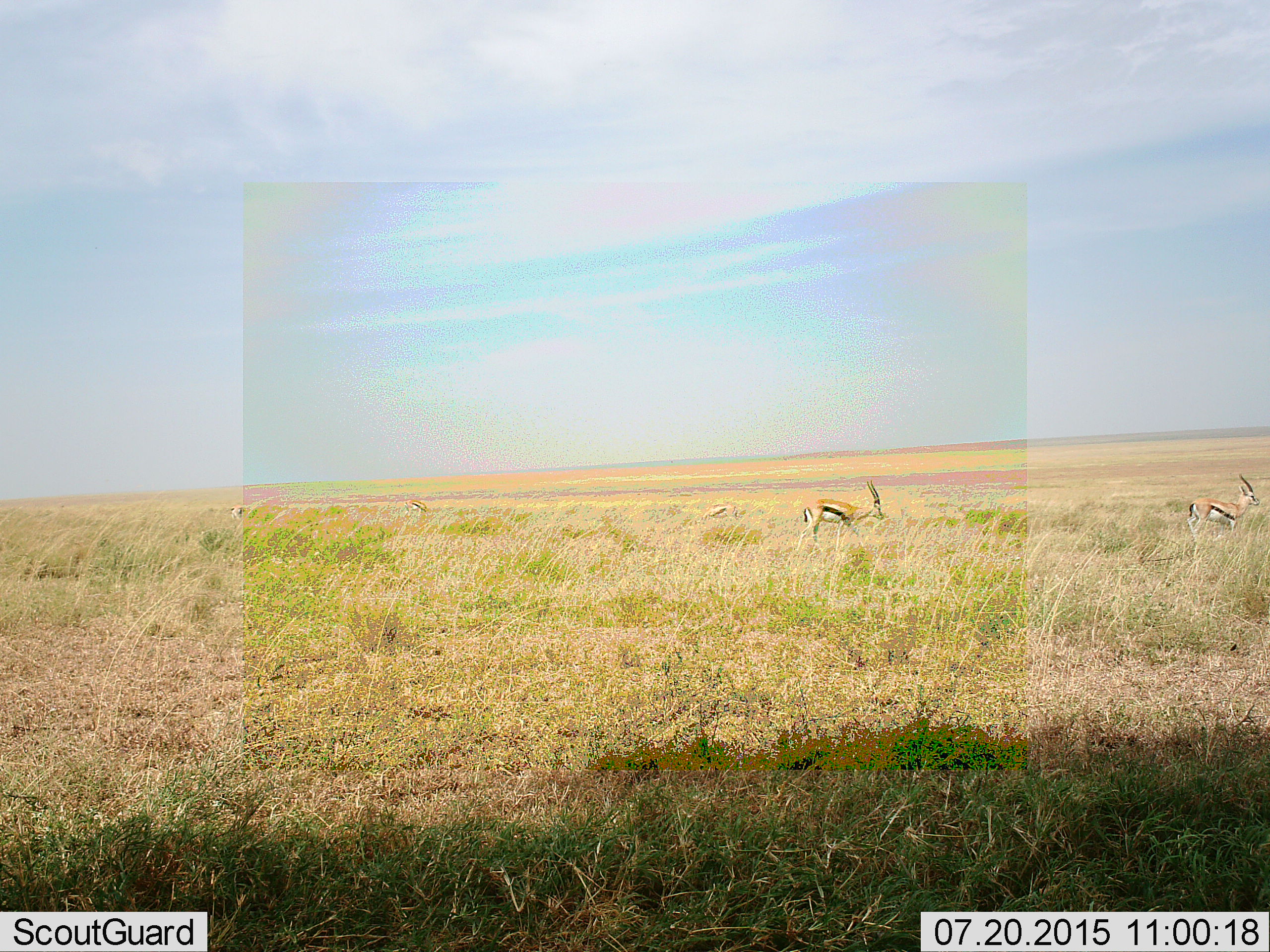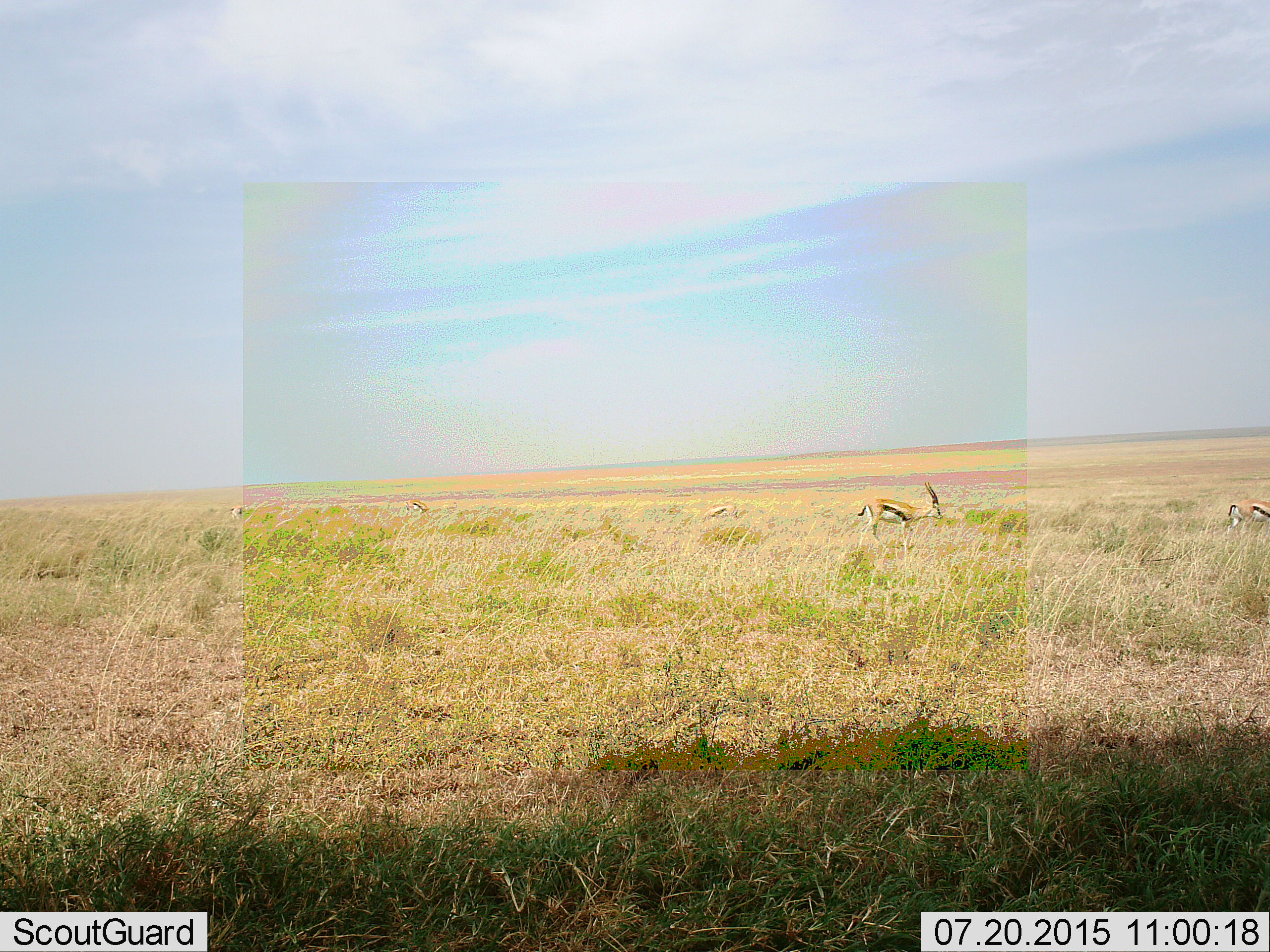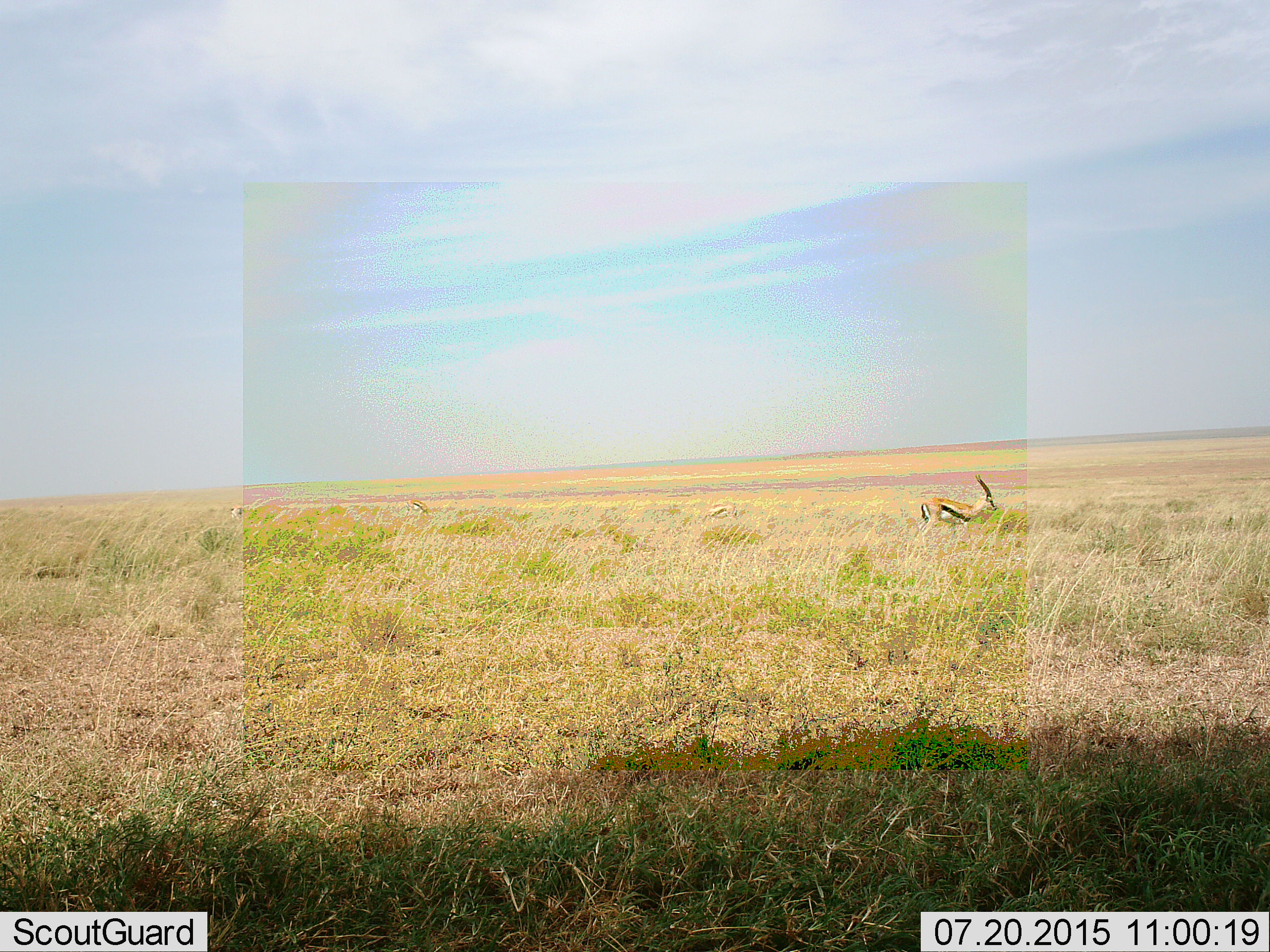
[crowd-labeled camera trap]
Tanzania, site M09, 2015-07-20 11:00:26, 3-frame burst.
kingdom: Animalia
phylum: Chordata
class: Mammalia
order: Artiodactyla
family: Bovidae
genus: Eudorcas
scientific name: Eudorcas thomsonii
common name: thomson's gazelle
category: gazellethomsons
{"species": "gazellethomsons (thomson's gazelle) (Eudorcas thomsonii)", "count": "2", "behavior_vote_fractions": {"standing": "29%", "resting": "14%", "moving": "71%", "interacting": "0%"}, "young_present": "0%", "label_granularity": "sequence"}